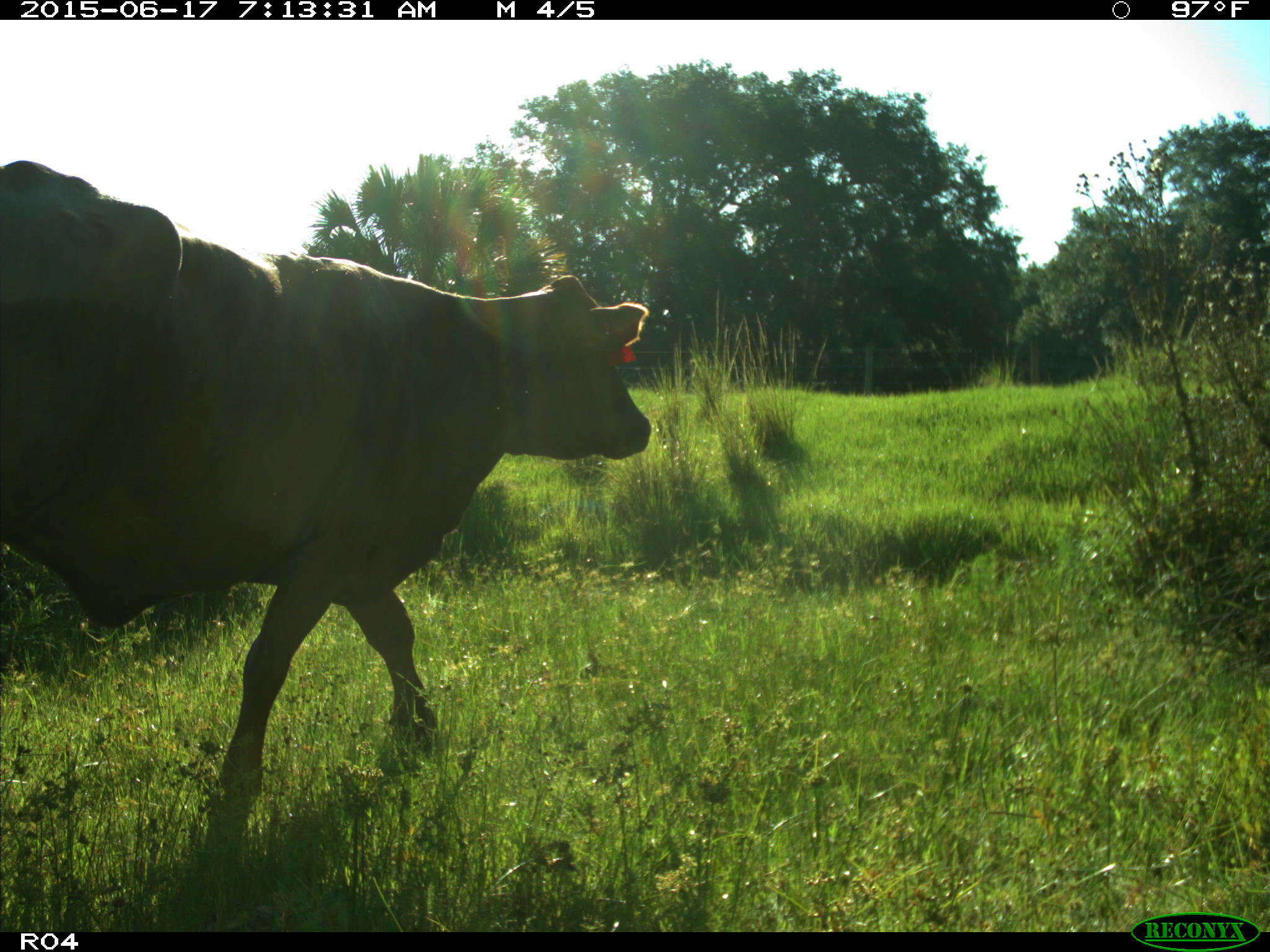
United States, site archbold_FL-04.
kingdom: Animalia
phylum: Chordata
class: Mammalia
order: Artiodactyla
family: Bovidae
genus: Bos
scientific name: Bos taurus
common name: domestic cow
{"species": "Bos taurus (domestic cow)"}